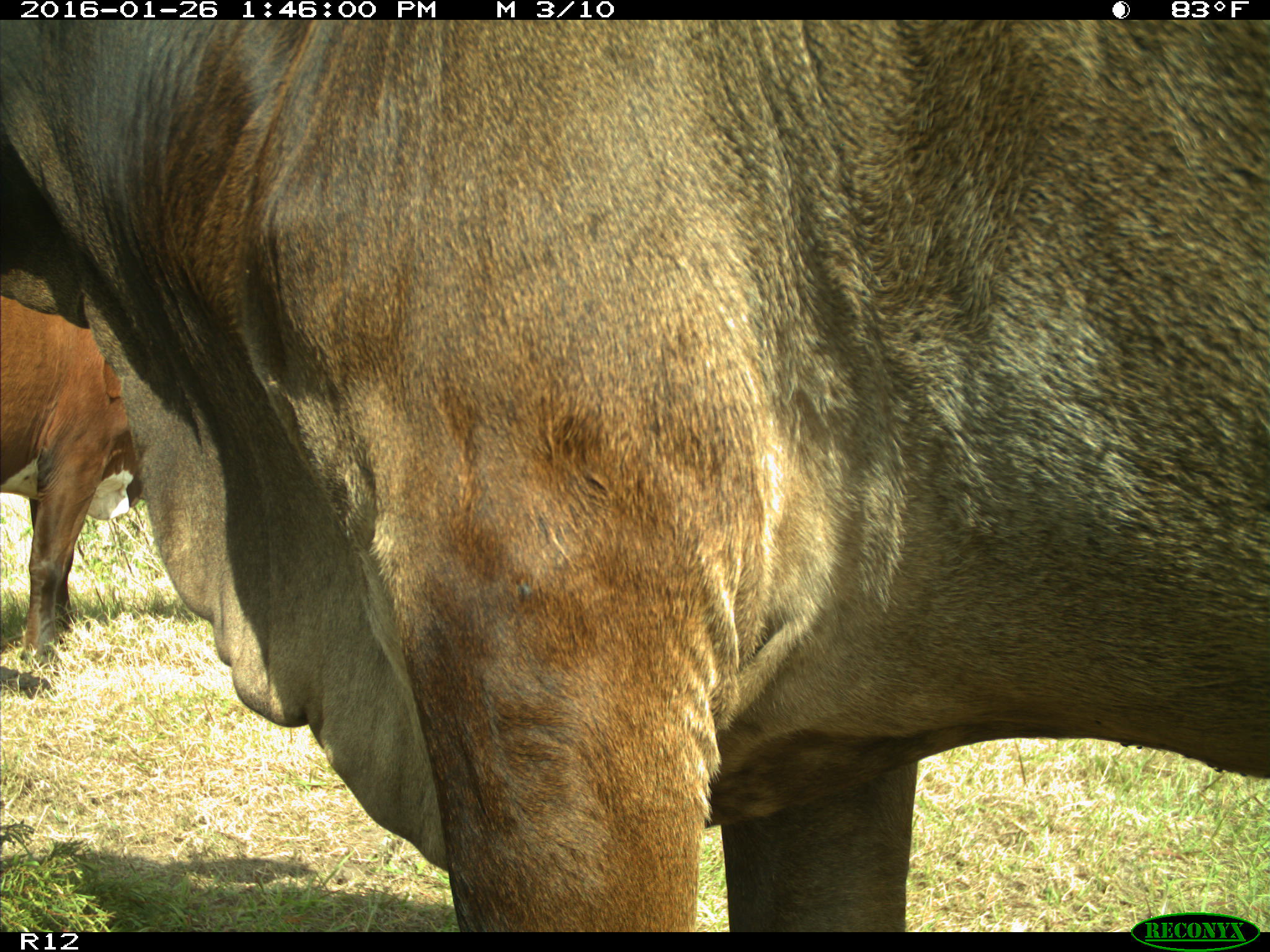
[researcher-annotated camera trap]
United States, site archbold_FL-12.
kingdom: Animalia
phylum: Chordata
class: Mammalia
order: Artiodactyla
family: Bovidae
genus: Bos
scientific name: Bos taurus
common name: domestic cow